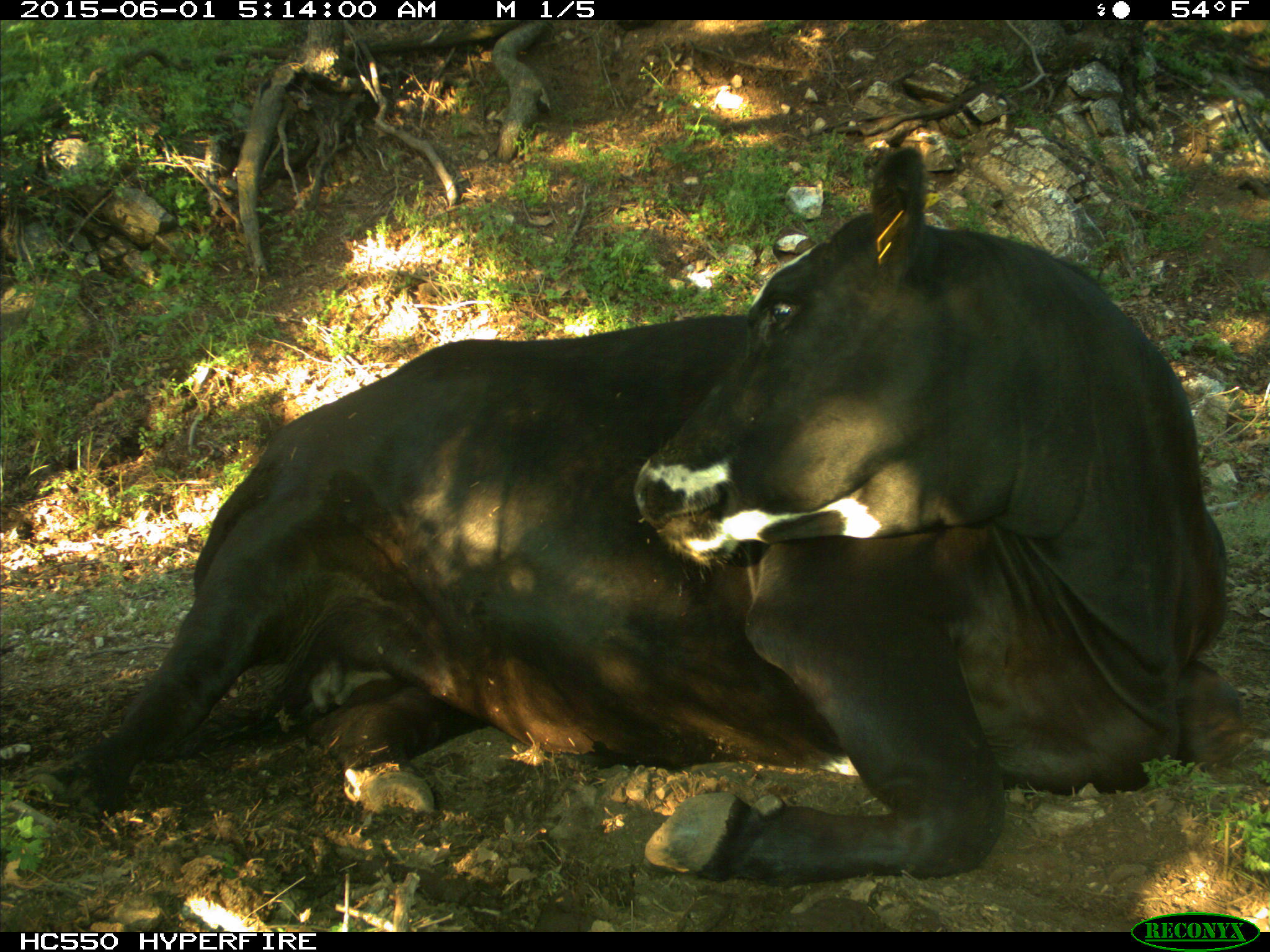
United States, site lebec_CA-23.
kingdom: Animalia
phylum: Chordata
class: Mammalia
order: Artiodactyla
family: Bovidae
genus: Bos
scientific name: Bos taurus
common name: domestic cow